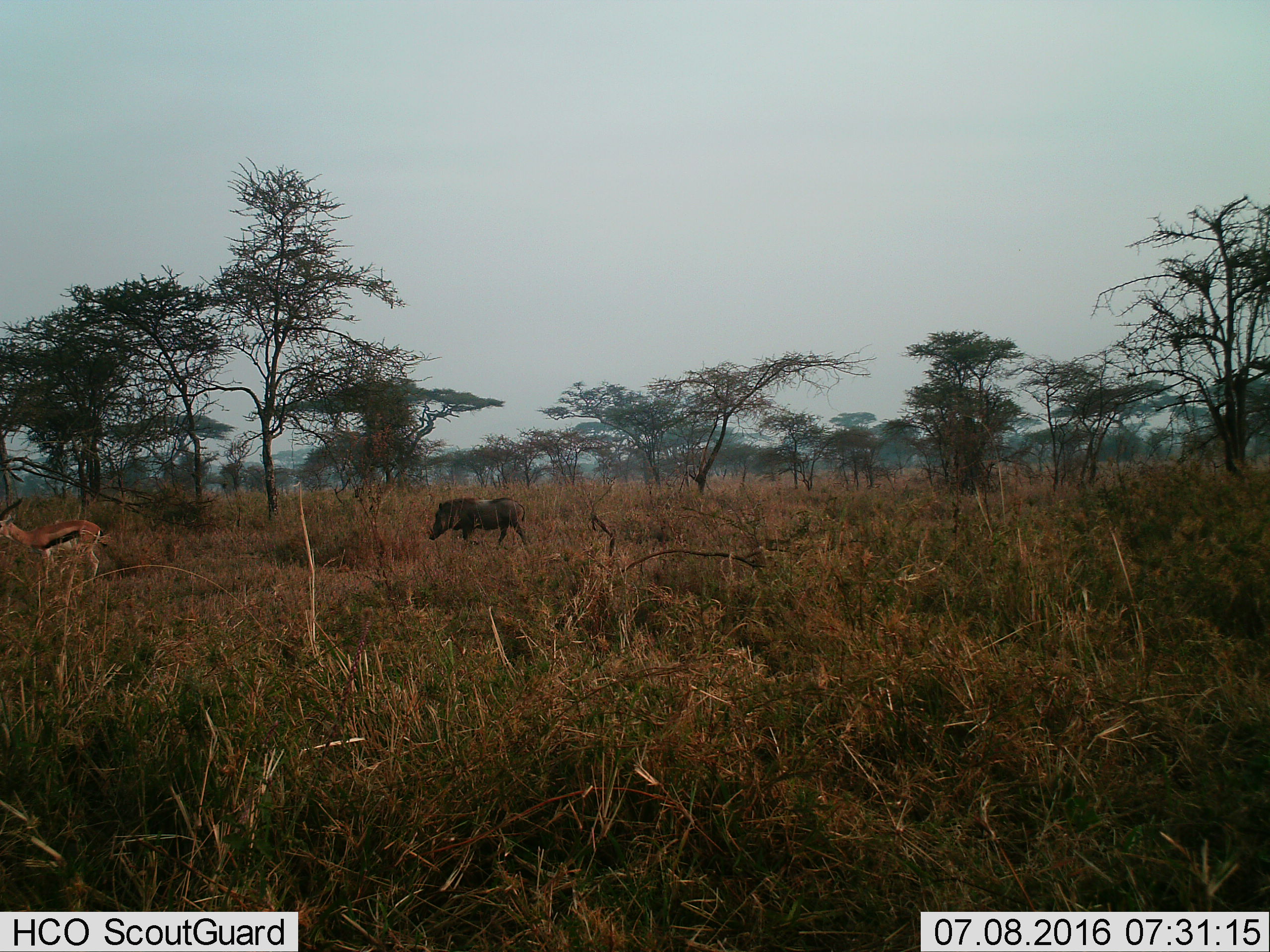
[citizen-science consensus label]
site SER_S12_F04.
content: unidentified animal